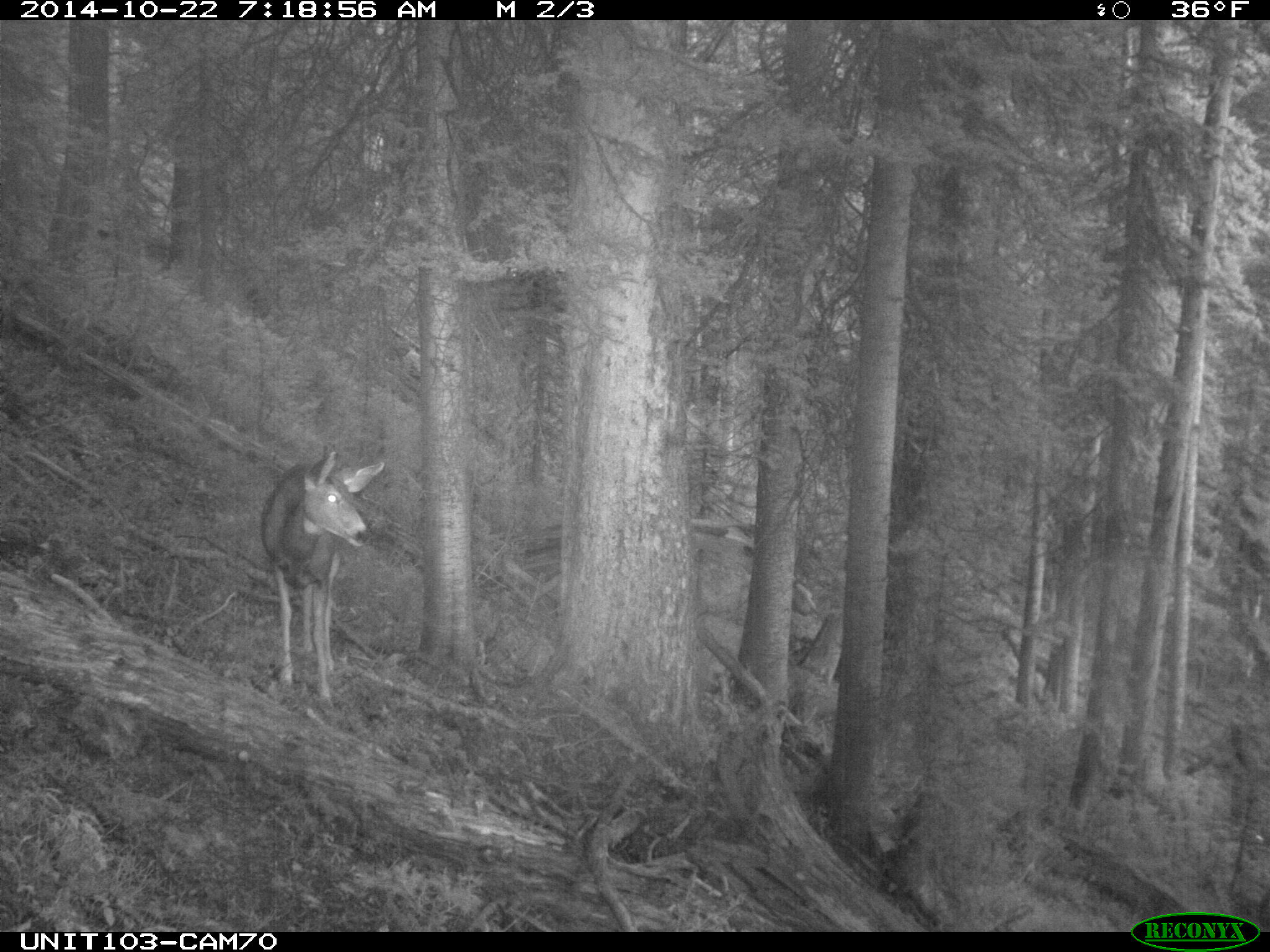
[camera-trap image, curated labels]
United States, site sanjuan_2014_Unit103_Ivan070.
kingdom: Animalia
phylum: Chordata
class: Mammalia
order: Artiodactyla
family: Cervidae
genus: Odocoileus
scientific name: Odocoileus hemionus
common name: mule deer